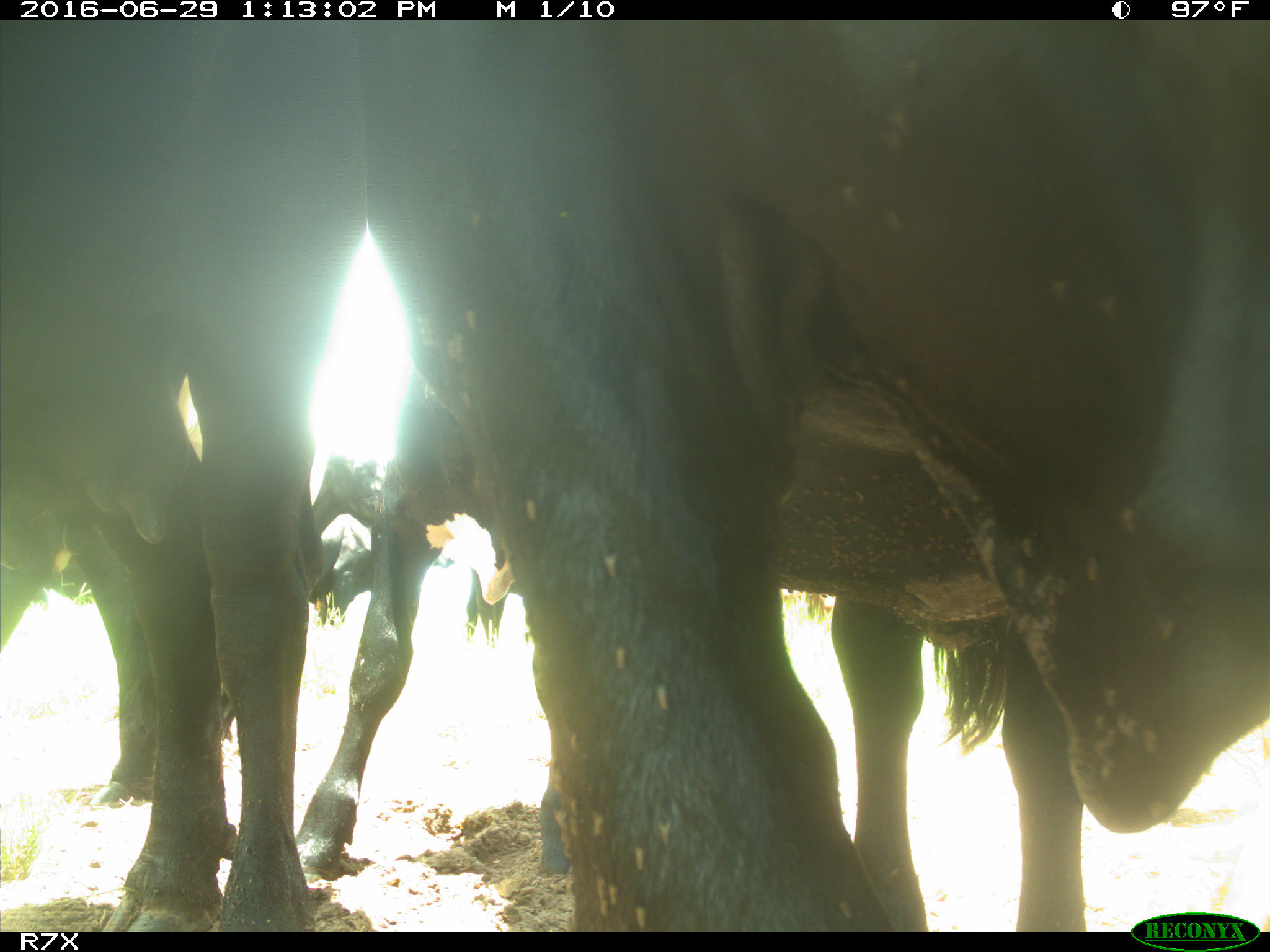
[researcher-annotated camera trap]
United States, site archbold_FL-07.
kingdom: Animalia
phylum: Chordata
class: Mammalia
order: Artiodactyla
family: Bovidae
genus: Bos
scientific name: Bos taurus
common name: domestic cow